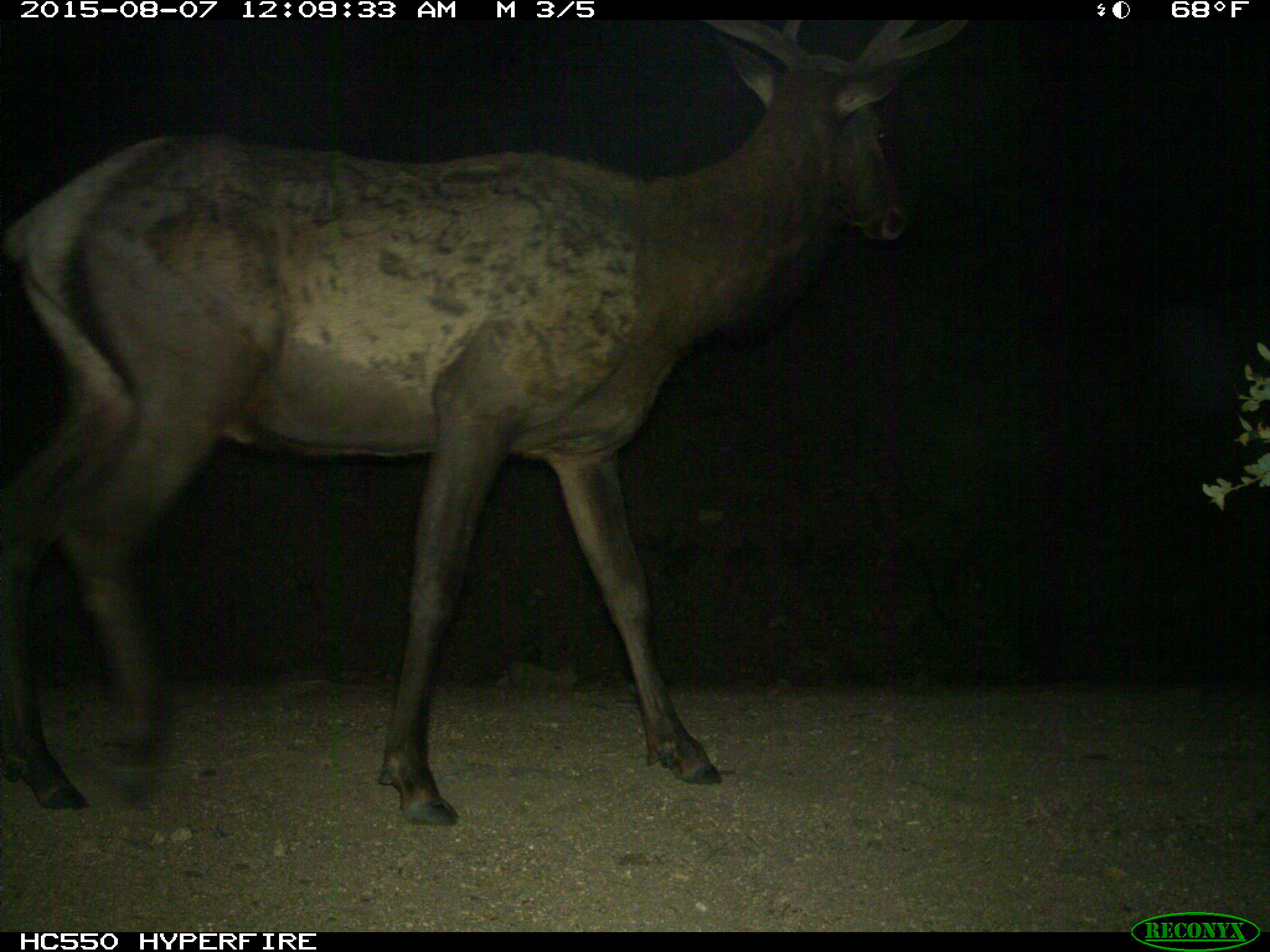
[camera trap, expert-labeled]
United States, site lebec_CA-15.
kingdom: Animalia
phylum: Chordata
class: Mammalia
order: Artiodactyla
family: Cervidae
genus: Cervus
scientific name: Cervus canadensis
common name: elk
Cervus canadensis (elk).